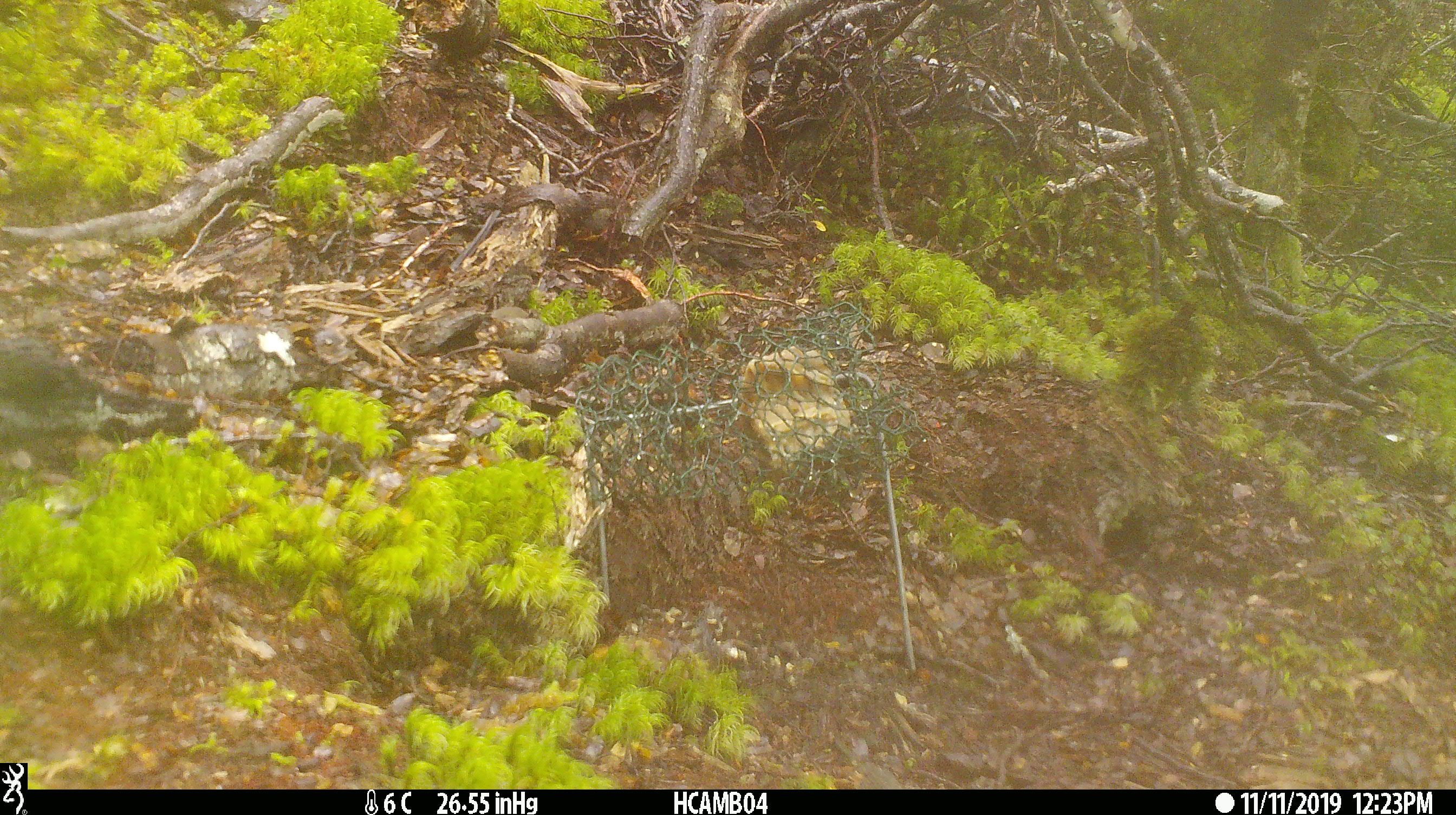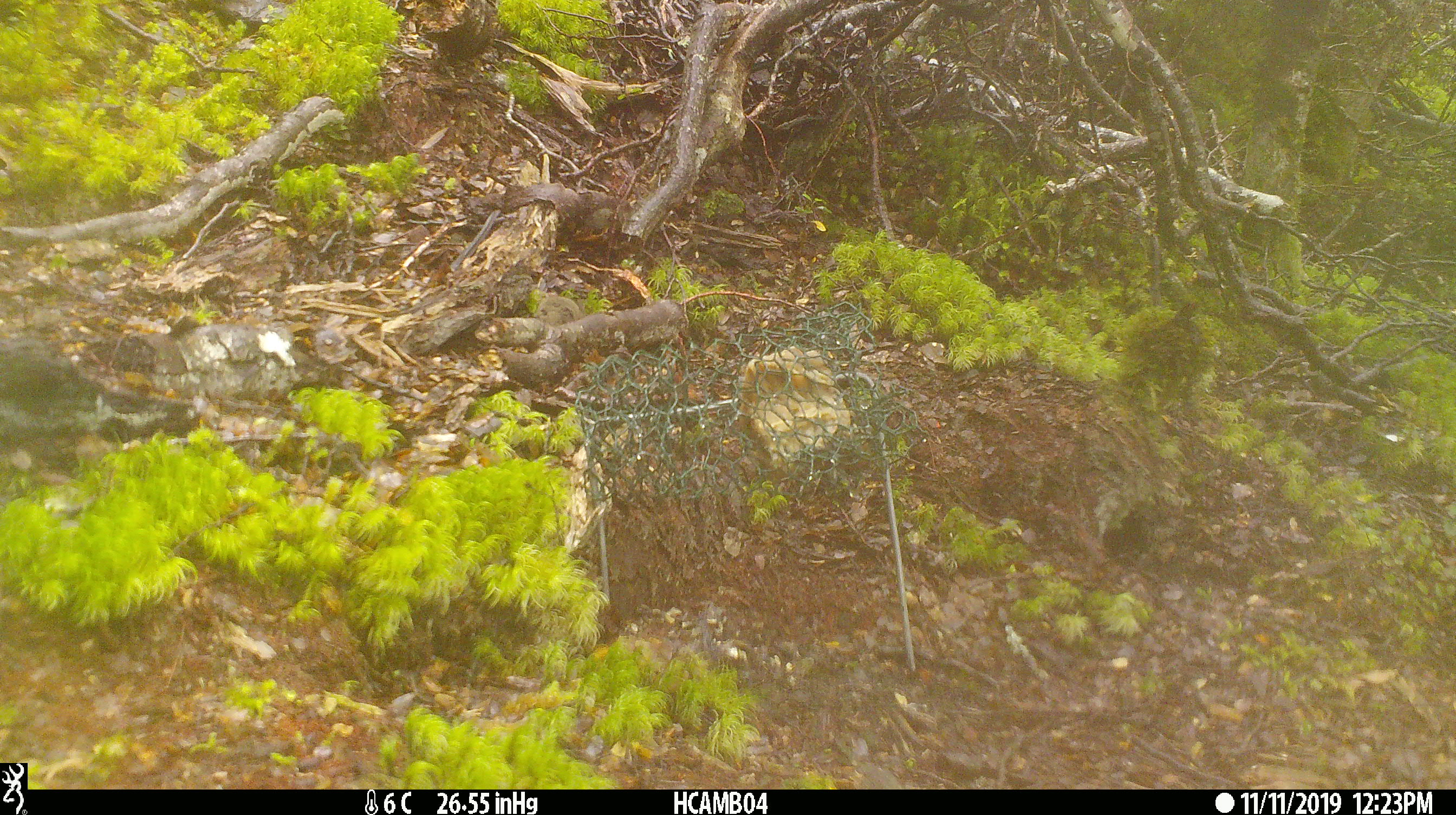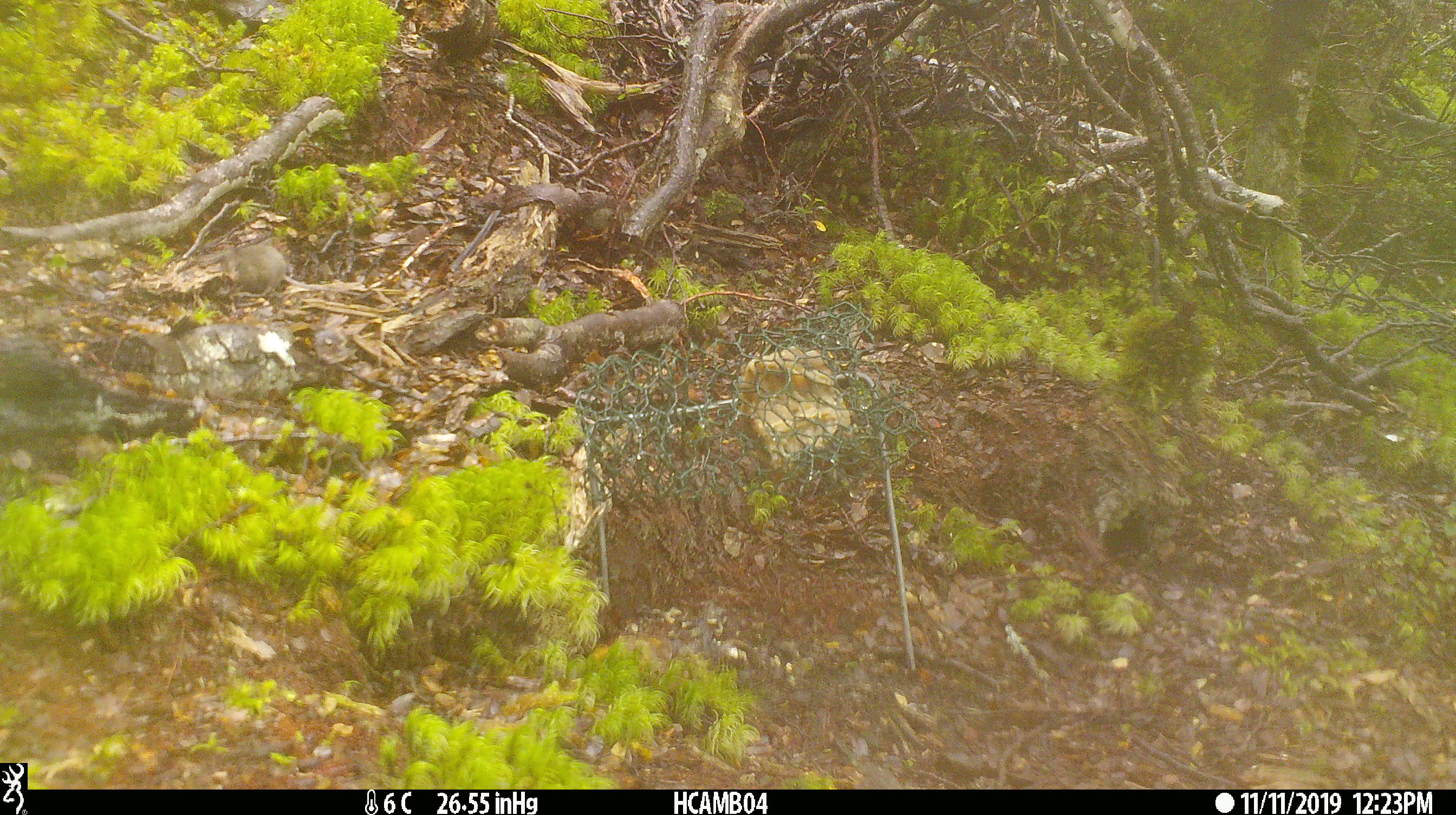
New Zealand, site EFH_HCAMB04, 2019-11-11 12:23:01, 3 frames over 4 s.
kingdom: Animalia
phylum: Chordata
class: Mammalia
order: Rodentia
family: Muridae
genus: Mus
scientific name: Mus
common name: mouse